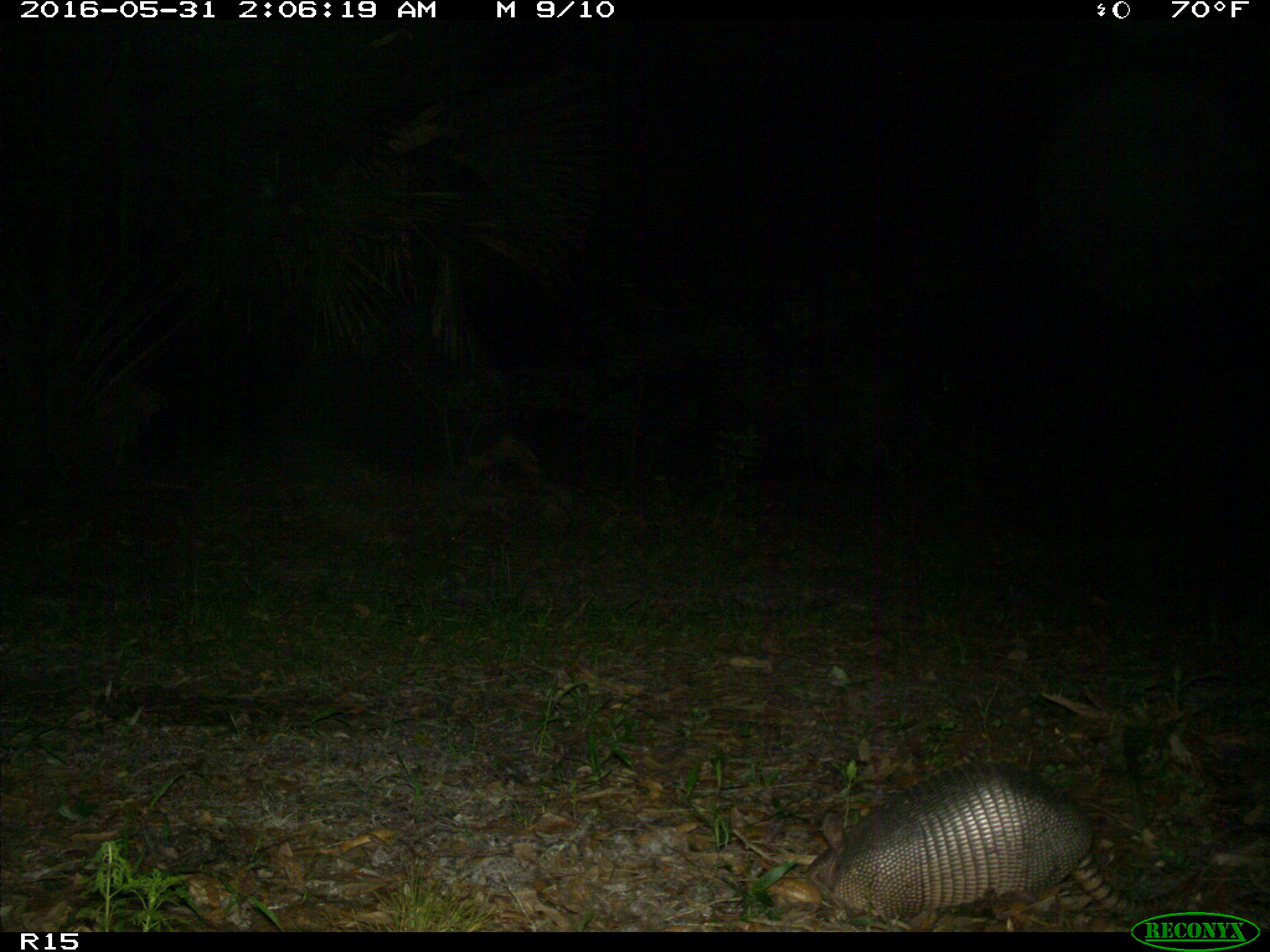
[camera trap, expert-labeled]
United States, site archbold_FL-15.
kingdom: Animalia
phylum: Chordata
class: Mammalia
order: Cingulata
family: Dasypodidae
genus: Dasypus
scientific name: Dasypus novemcinctus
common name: nine-banded armadillo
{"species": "Dasypus novemcinctus (nine-banded armadillo)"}